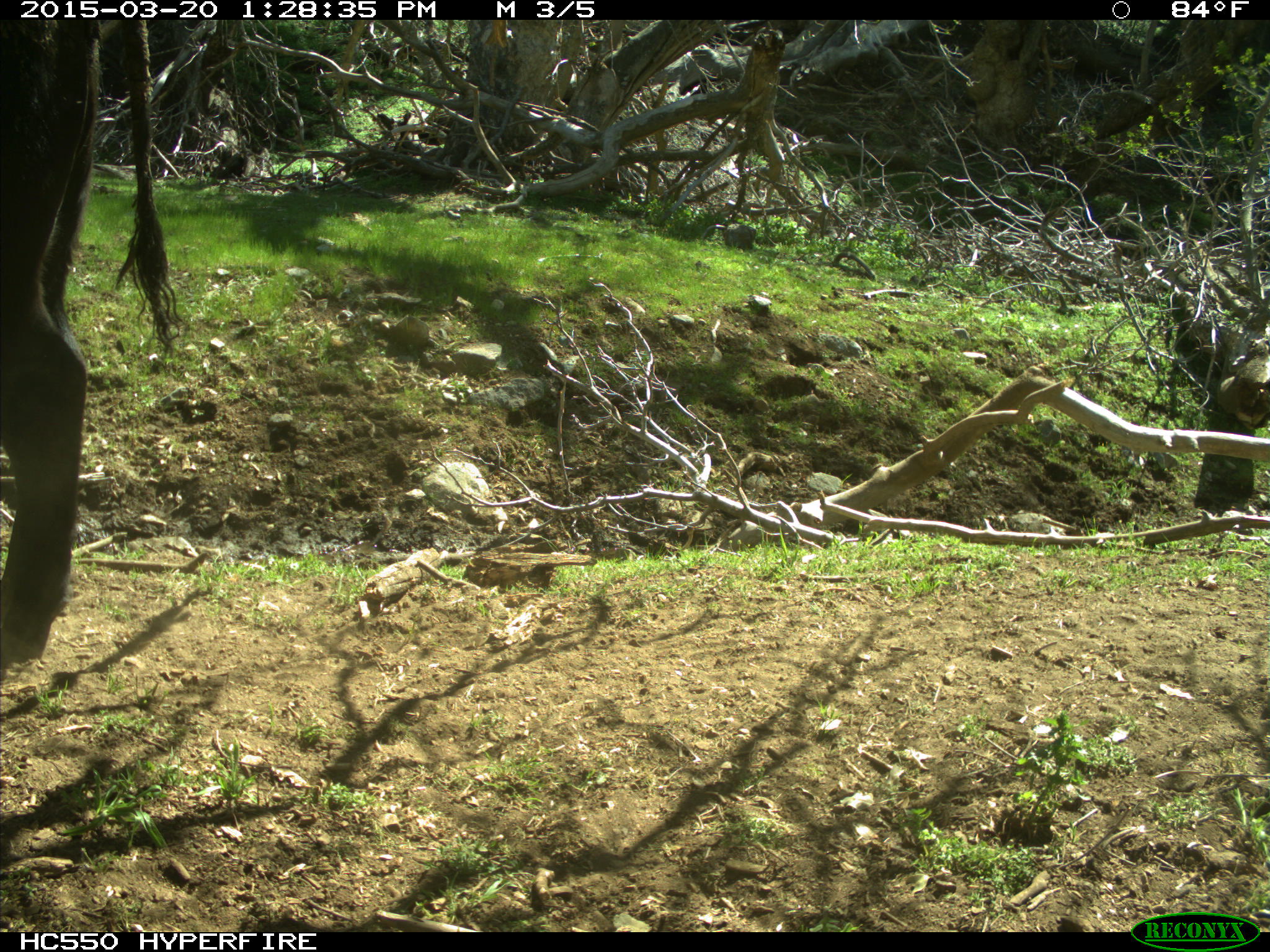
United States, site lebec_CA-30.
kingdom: Animalia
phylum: Chordata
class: Mammalia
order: Artiodactyla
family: Bovidae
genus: Bos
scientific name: Bos taurus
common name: domestic cow